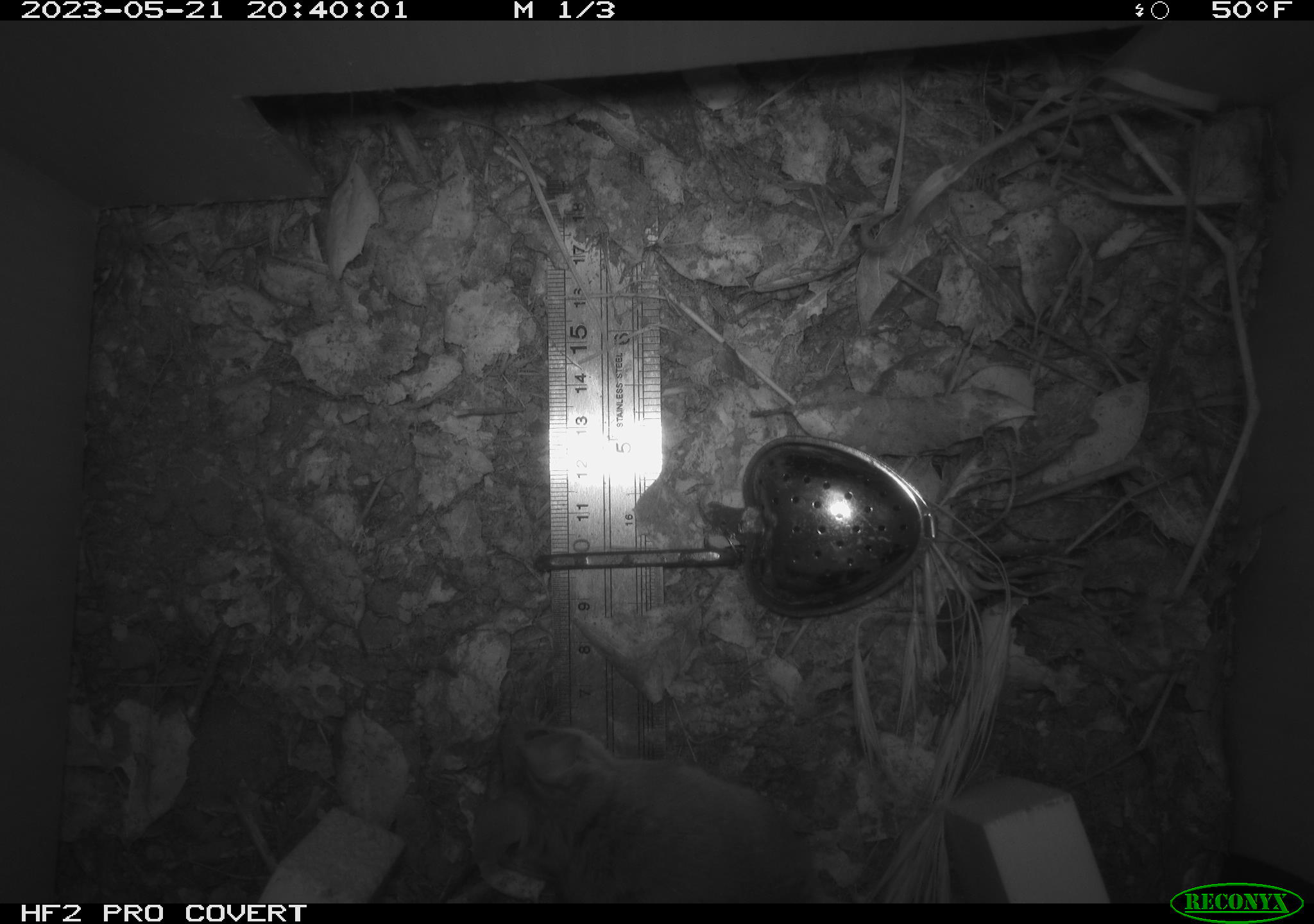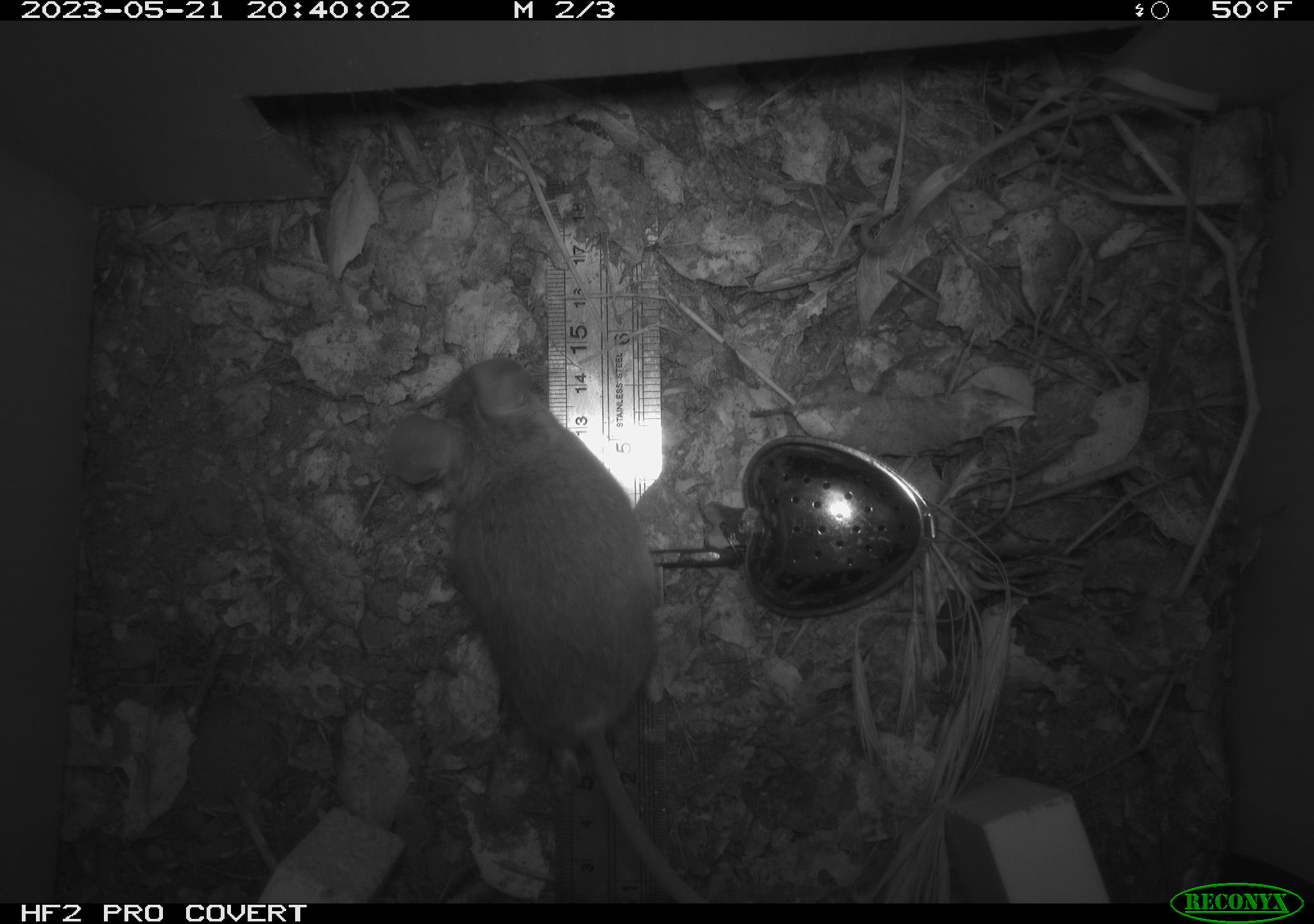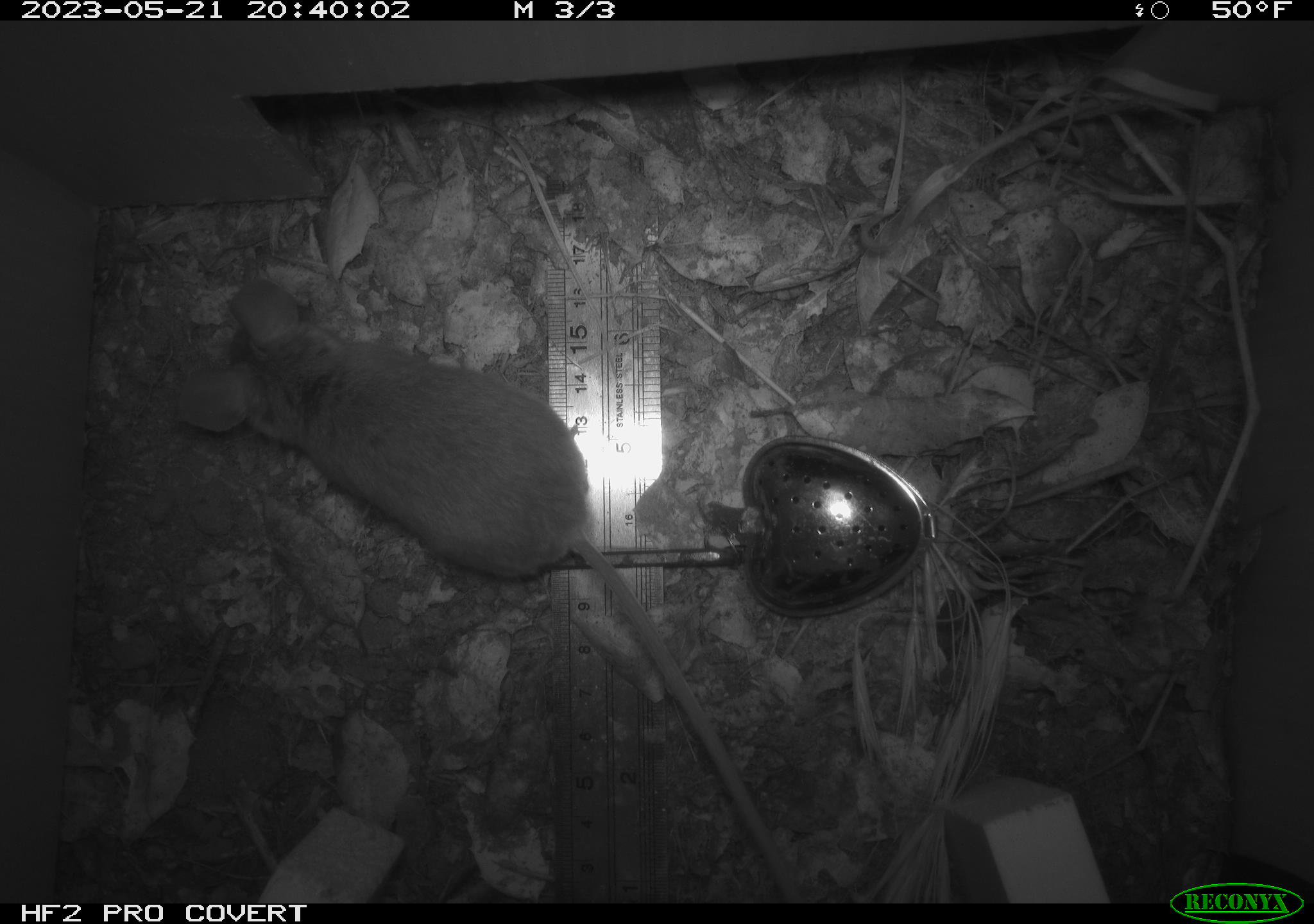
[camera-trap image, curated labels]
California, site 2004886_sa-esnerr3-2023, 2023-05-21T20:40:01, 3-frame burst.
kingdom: Animalia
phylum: Chordata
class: Mammalia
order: Rodentia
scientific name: Rodentia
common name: mouse species